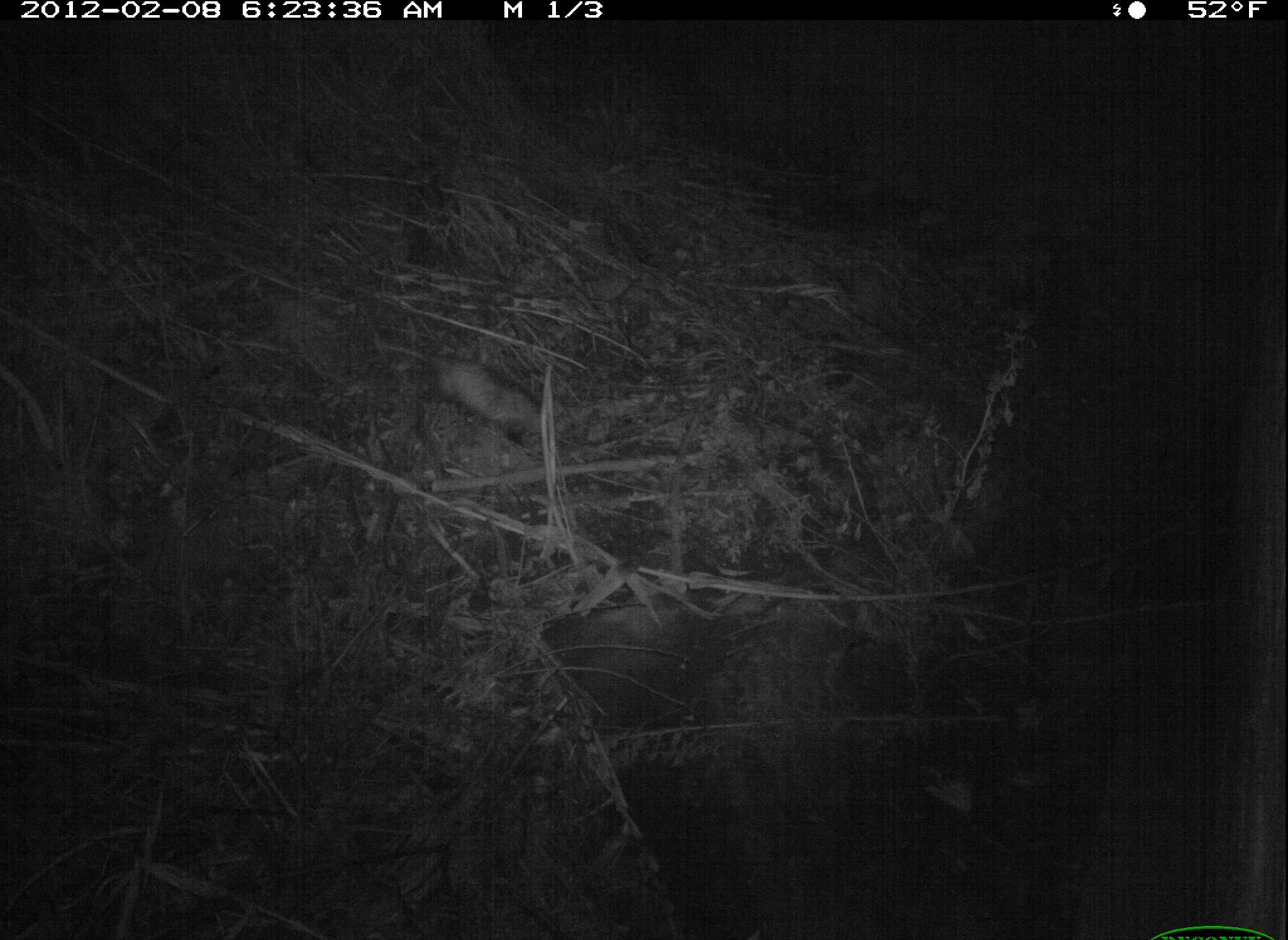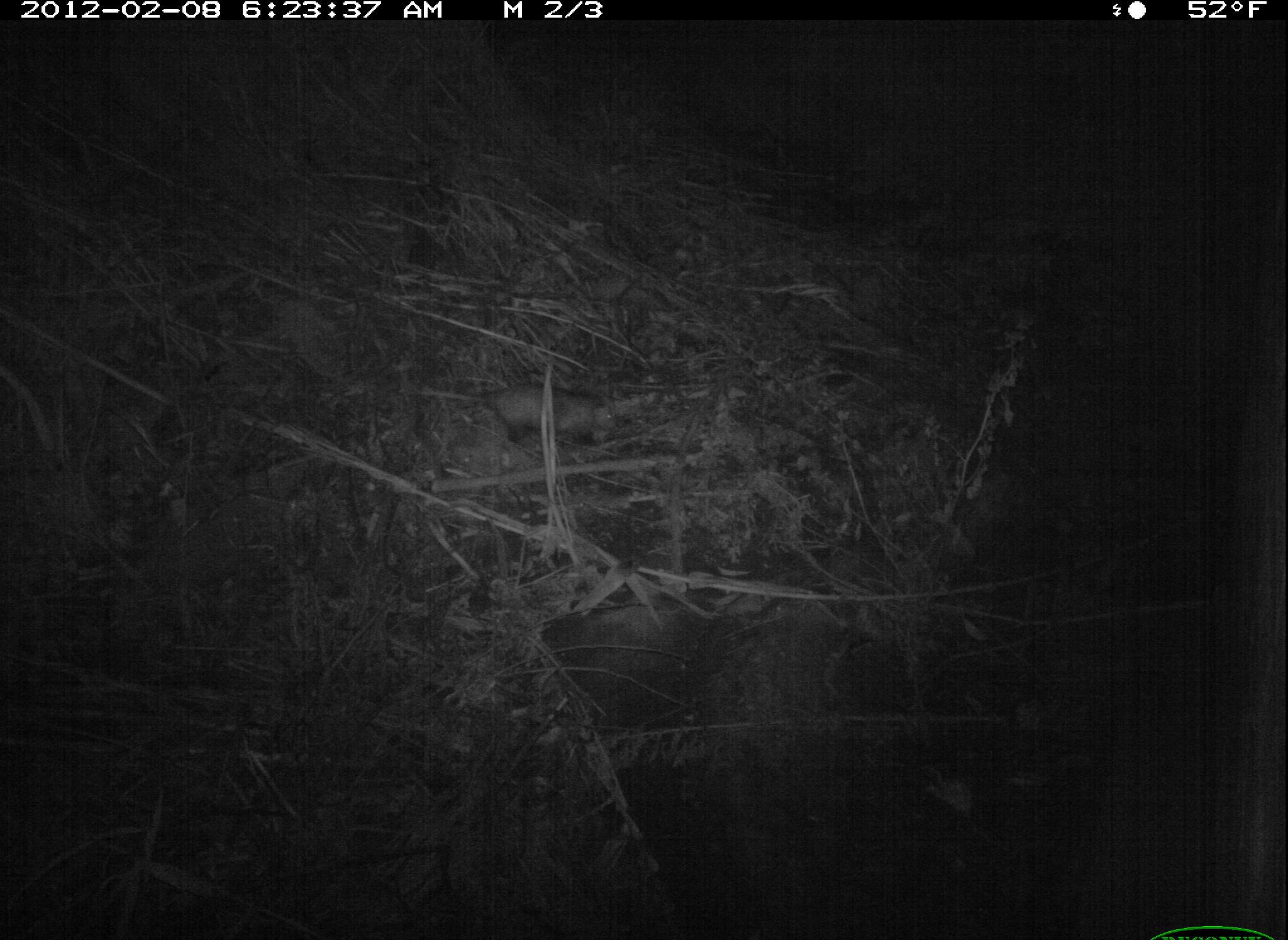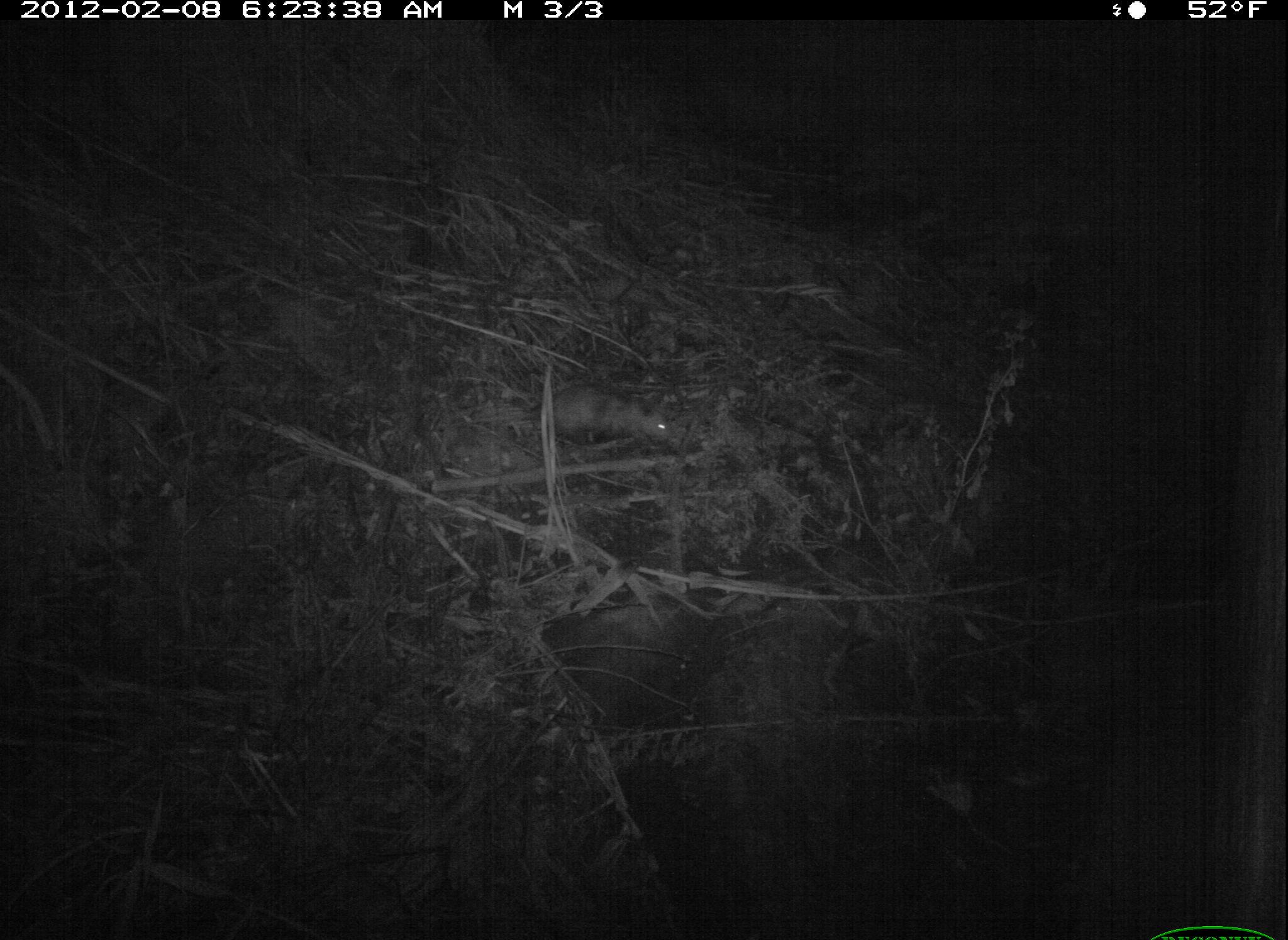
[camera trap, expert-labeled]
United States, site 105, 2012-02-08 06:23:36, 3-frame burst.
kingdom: Animalia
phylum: Chordata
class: Mammalia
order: Didelphimorphia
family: Didelphidae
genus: Didelphis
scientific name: Didelphis virginiana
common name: virginia opossum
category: opossum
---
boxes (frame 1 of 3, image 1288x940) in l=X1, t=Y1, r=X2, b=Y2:
opossum: l=365, t=325, r=586, b=472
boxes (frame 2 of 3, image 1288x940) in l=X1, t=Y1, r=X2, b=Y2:
opossum: l=440, t=377, r=628, b=451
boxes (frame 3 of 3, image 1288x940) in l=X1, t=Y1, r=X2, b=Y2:
opossum: l=468, t=379, r=693, b=468